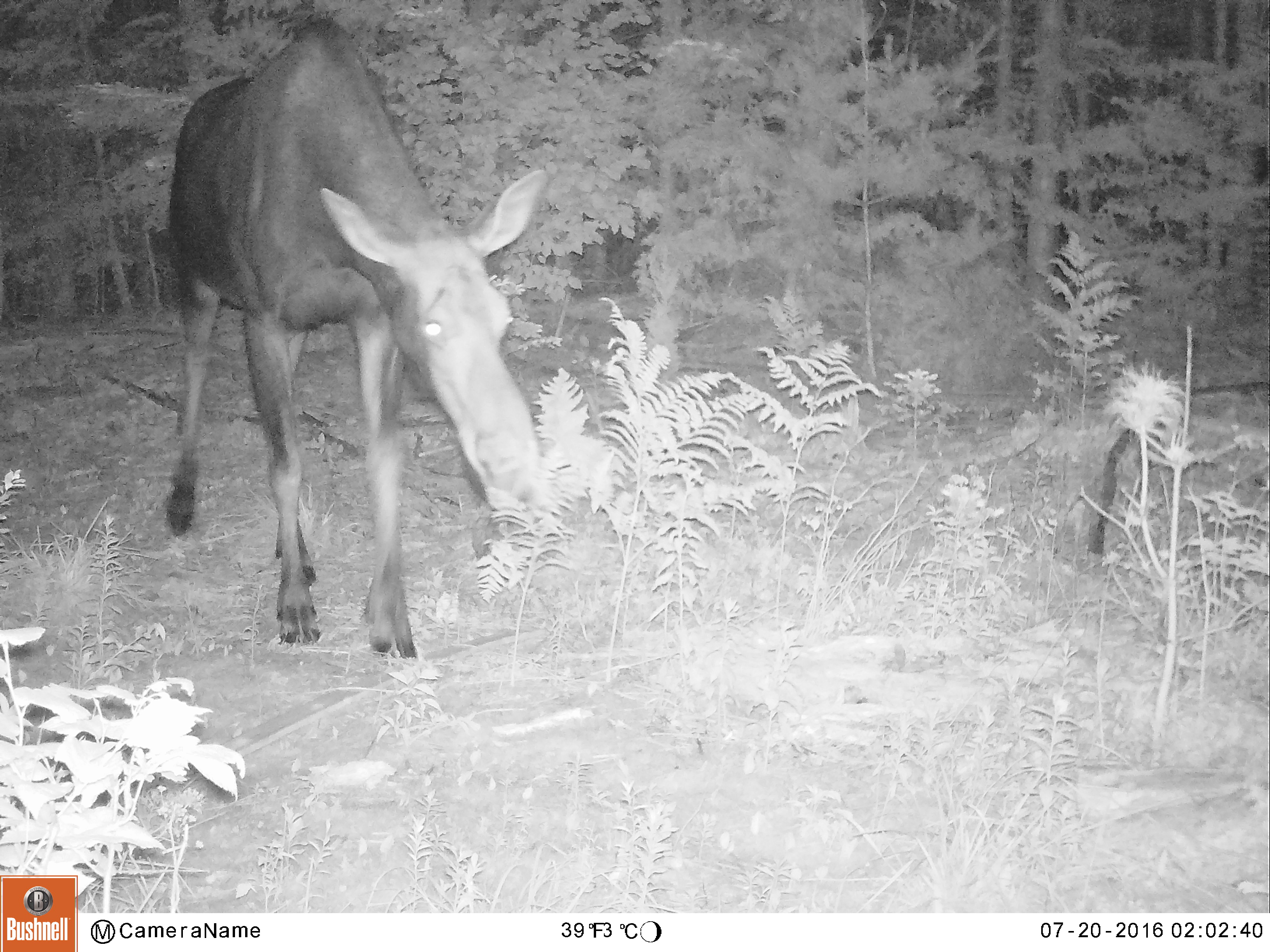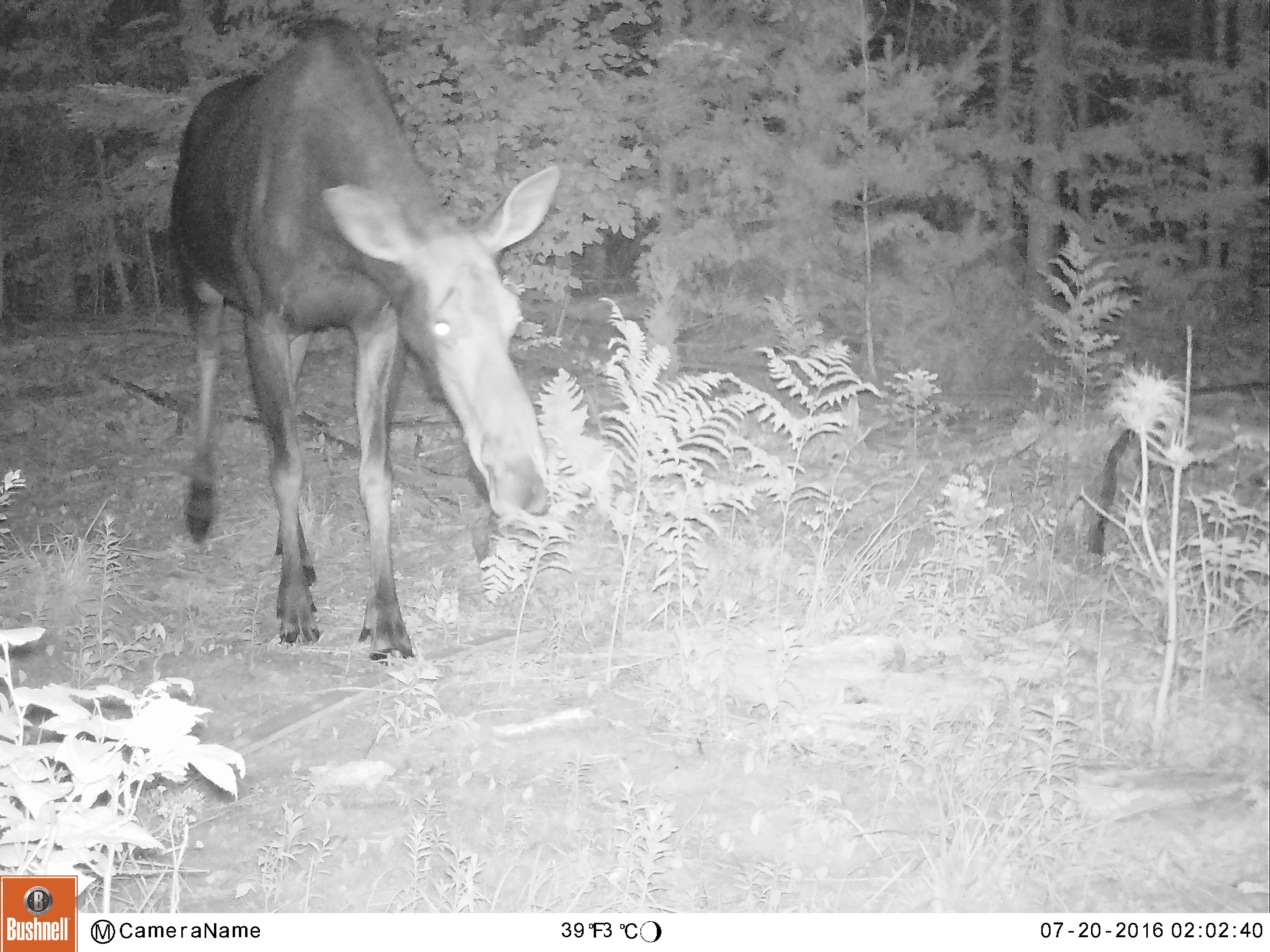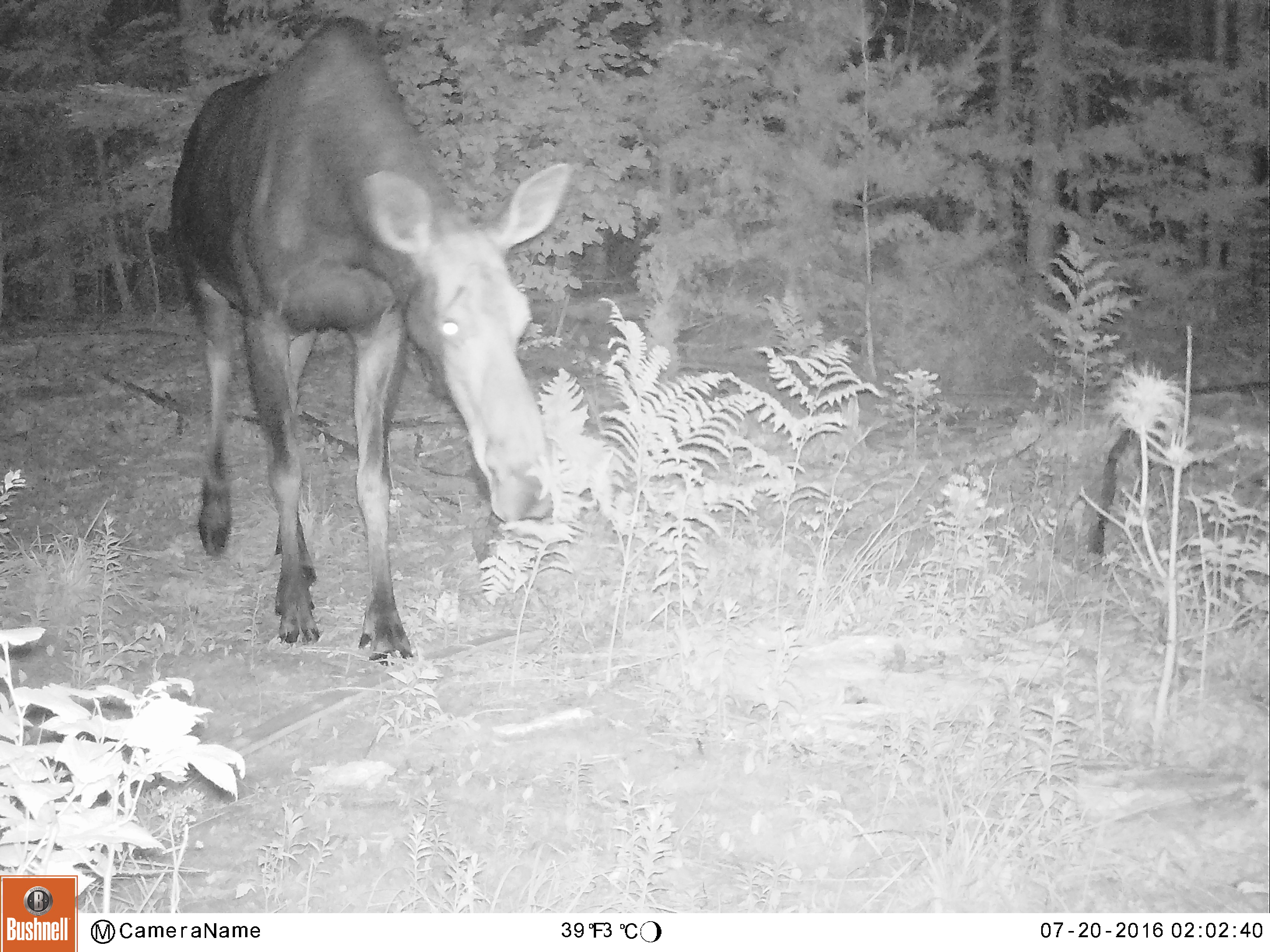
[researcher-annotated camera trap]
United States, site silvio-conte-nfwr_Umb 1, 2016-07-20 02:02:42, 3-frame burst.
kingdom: Animalia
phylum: Chordata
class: Mammalia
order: Artiodactyla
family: Cervidae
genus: Alces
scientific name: Alces alces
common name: moose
Moose (Alces alces).